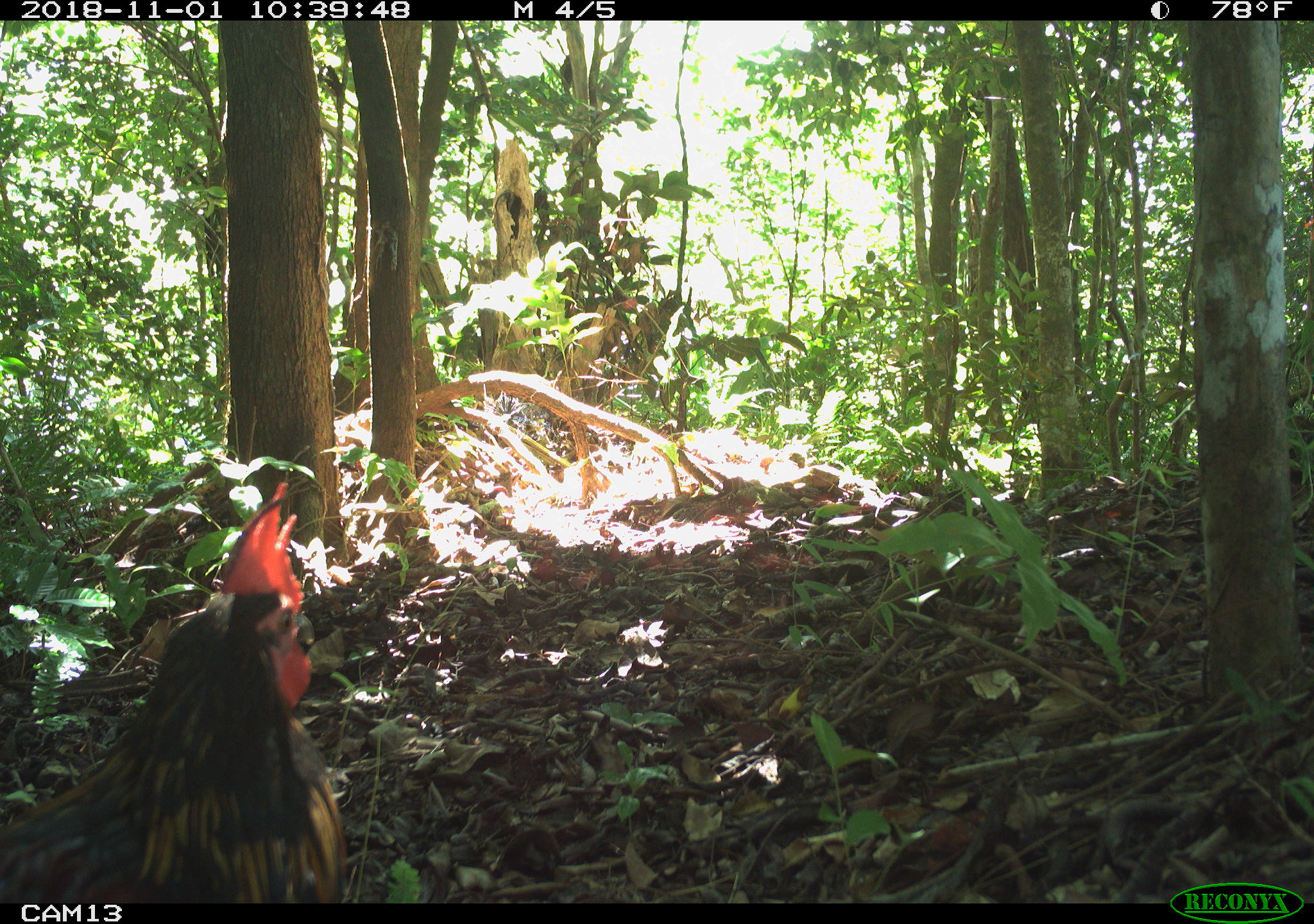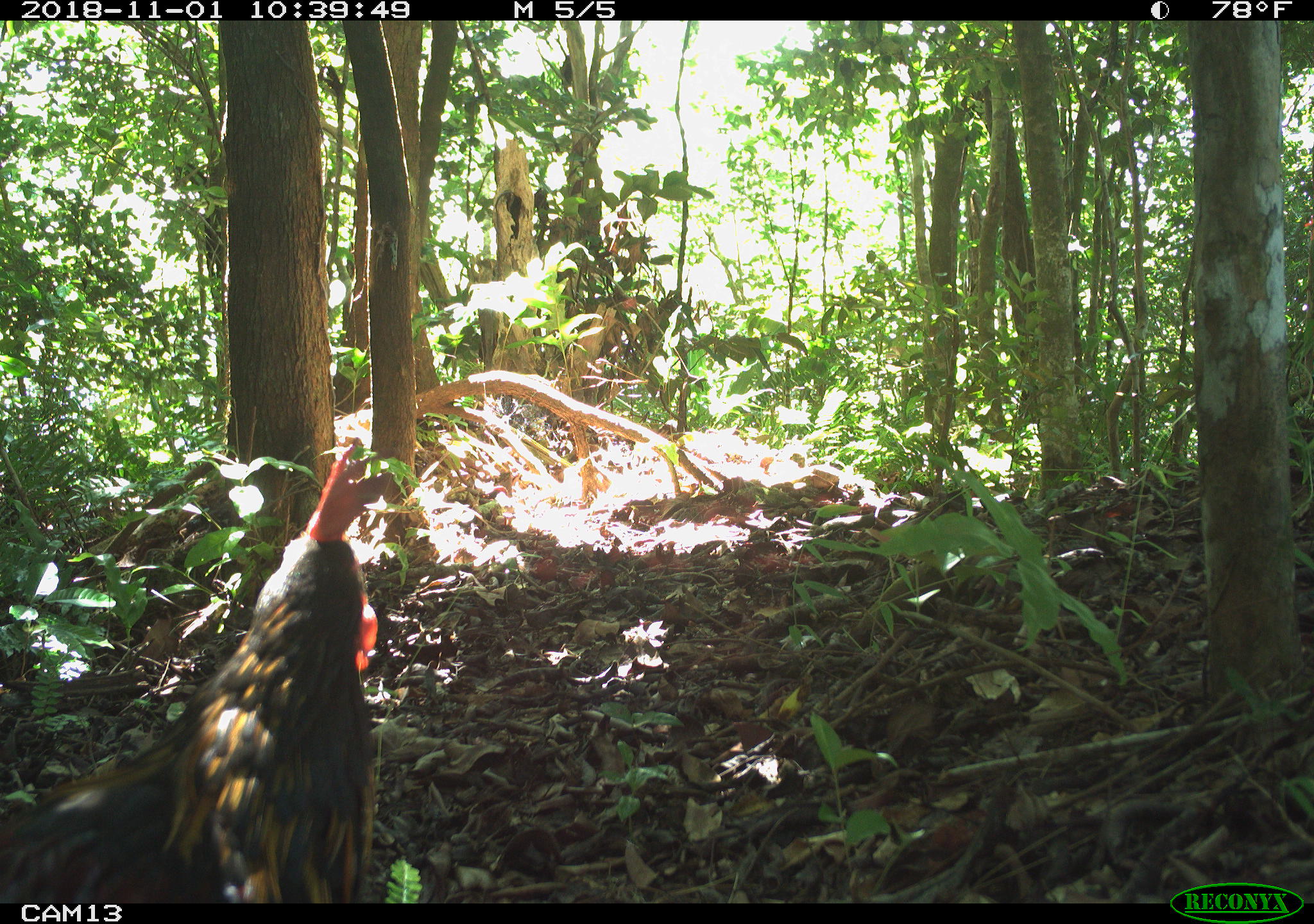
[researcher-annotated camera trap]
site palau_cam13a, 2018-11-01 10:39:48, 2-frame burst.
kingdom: Animalia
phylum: Chordata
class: Aves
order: Galliformes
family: Phasianidae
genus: Gallus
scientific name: Gallus gallus domesticus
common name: rooster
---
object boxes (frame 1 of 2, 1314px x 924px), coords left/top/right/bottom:
rooster: 0/491/348/903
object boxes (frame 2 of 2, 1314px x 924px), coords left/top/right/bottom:
rooster: 0/407/384/903